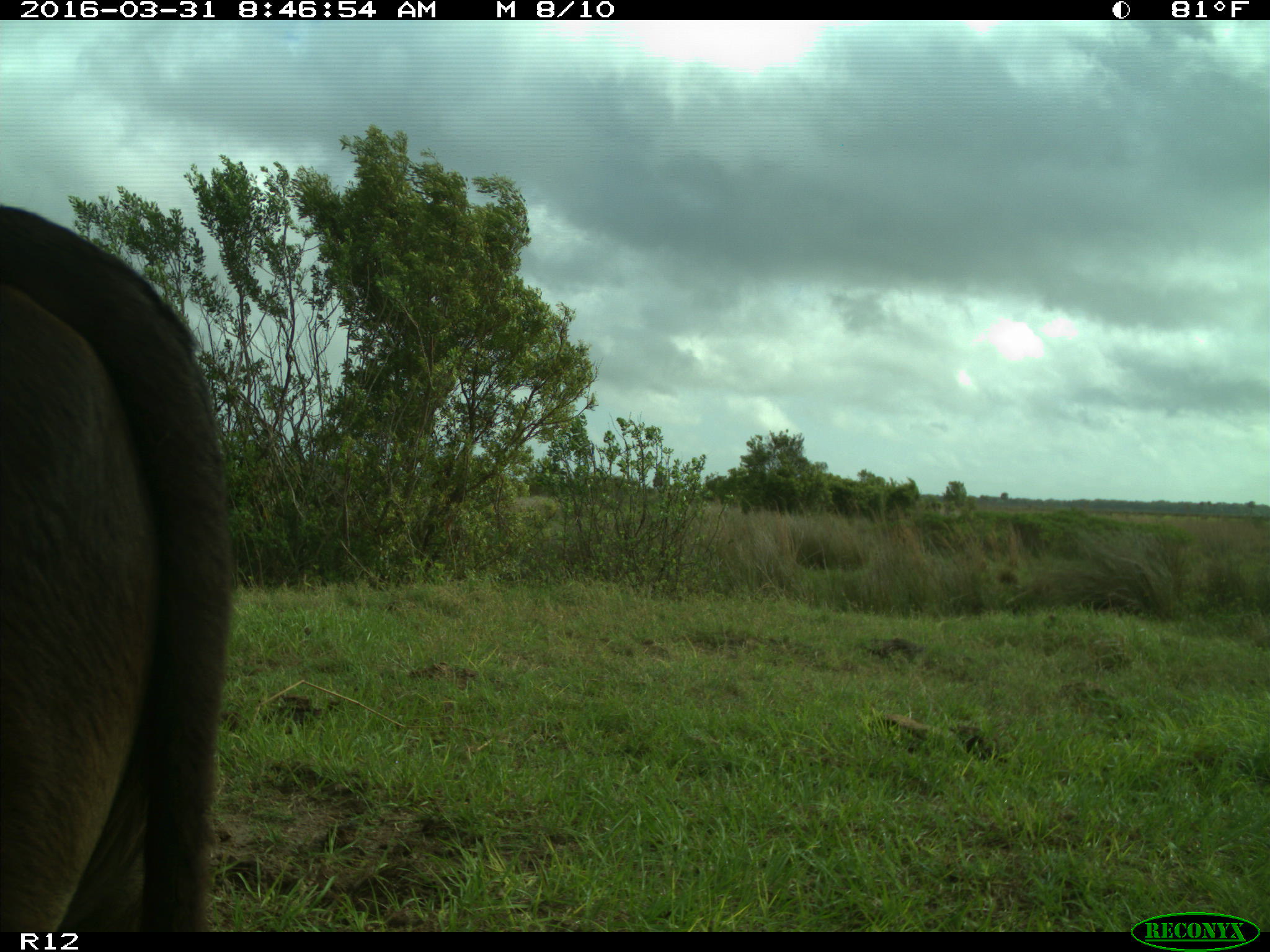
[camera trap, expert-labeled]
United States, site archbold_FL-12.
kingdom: Animalia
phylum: Chordata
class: Mammalia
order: Artiodactyla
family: Bovidae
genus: Bos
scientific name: Bos taurus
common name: domestic cow